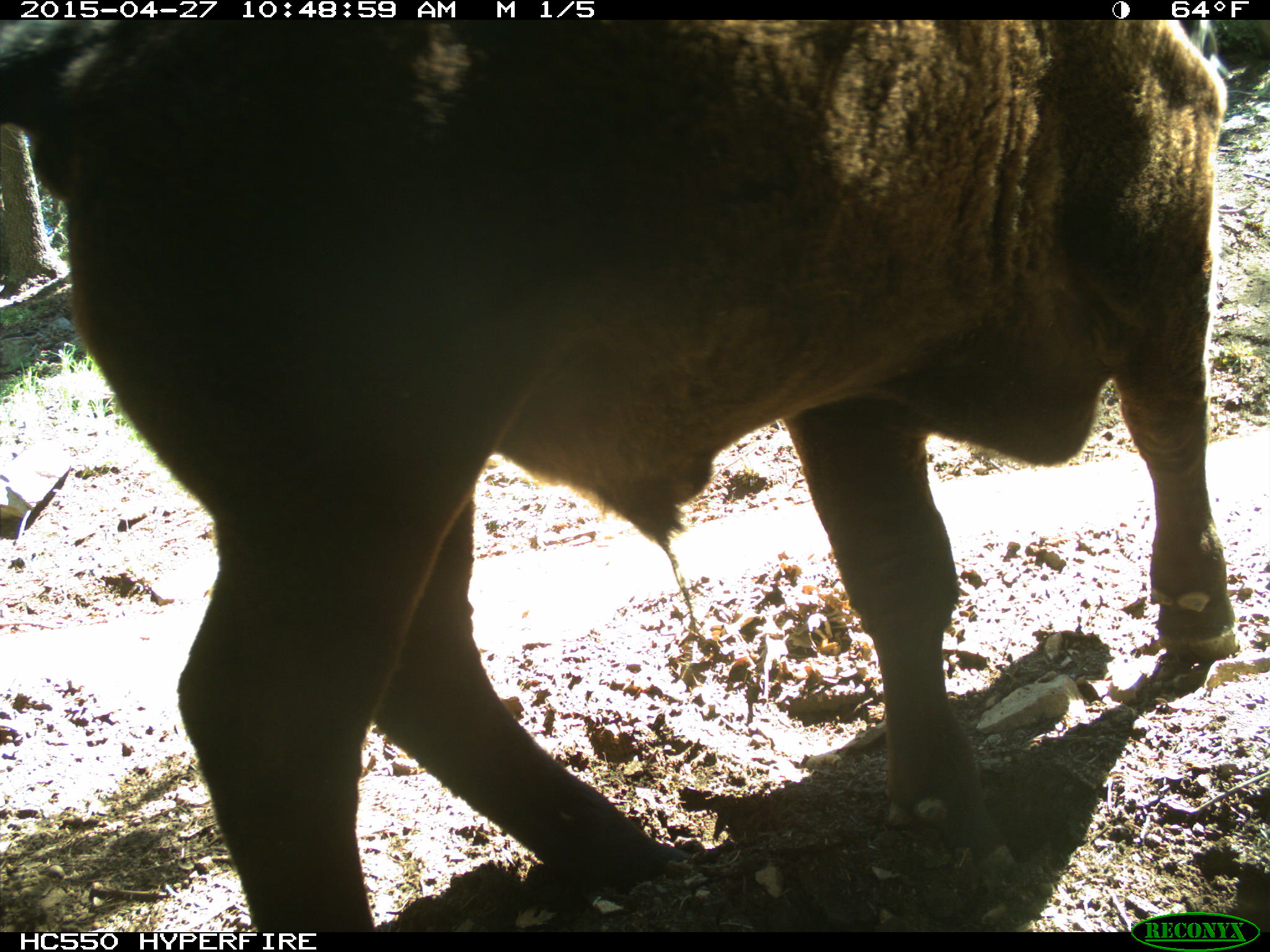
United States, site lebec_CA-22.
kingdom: Animalia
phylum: Chordata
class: Mammalia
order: Artiodactyla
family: Bovidae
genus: Bos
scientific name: Bos taurus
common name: domestic cow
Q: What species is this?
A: Bos taurus (domestic cow).